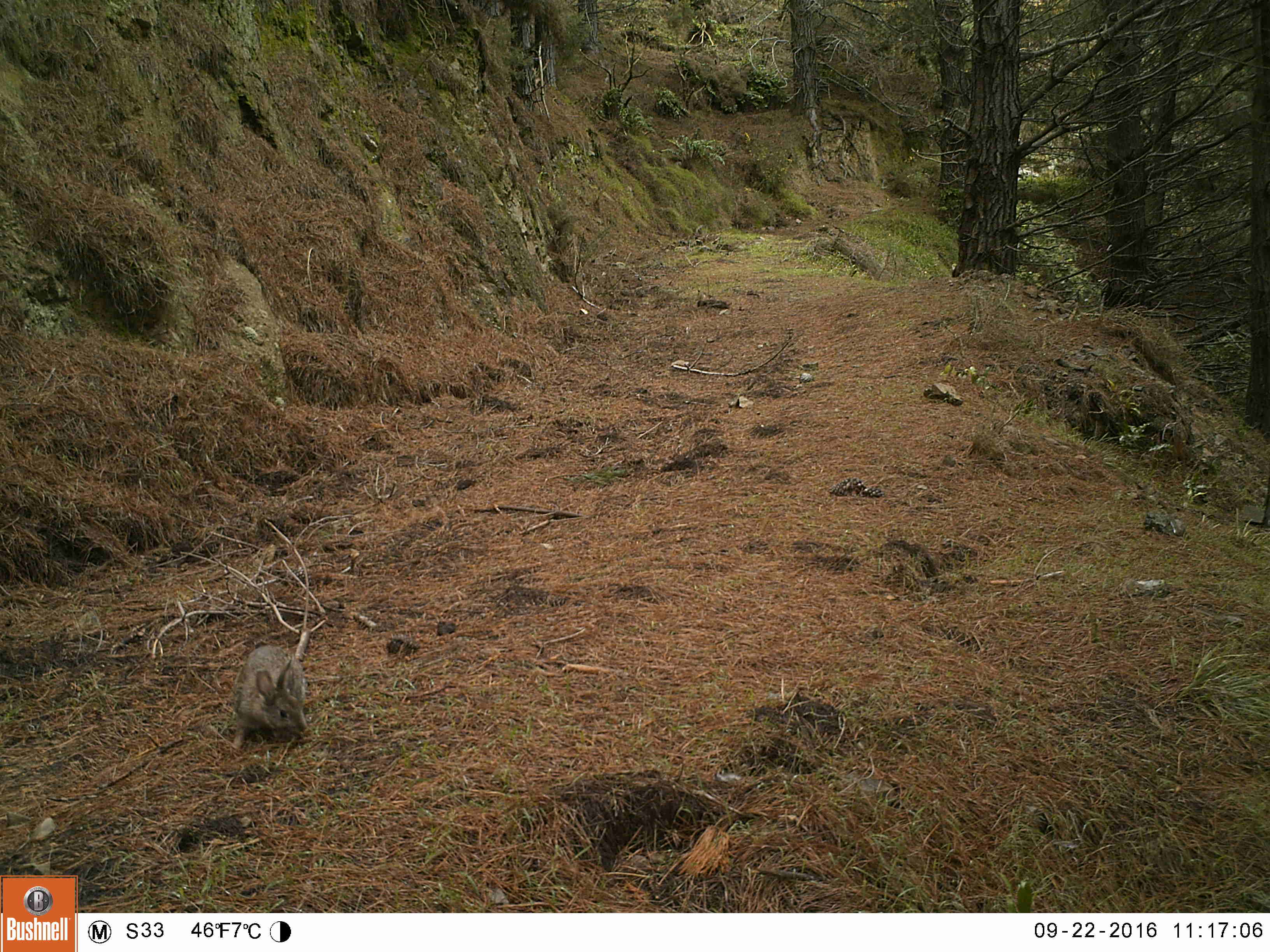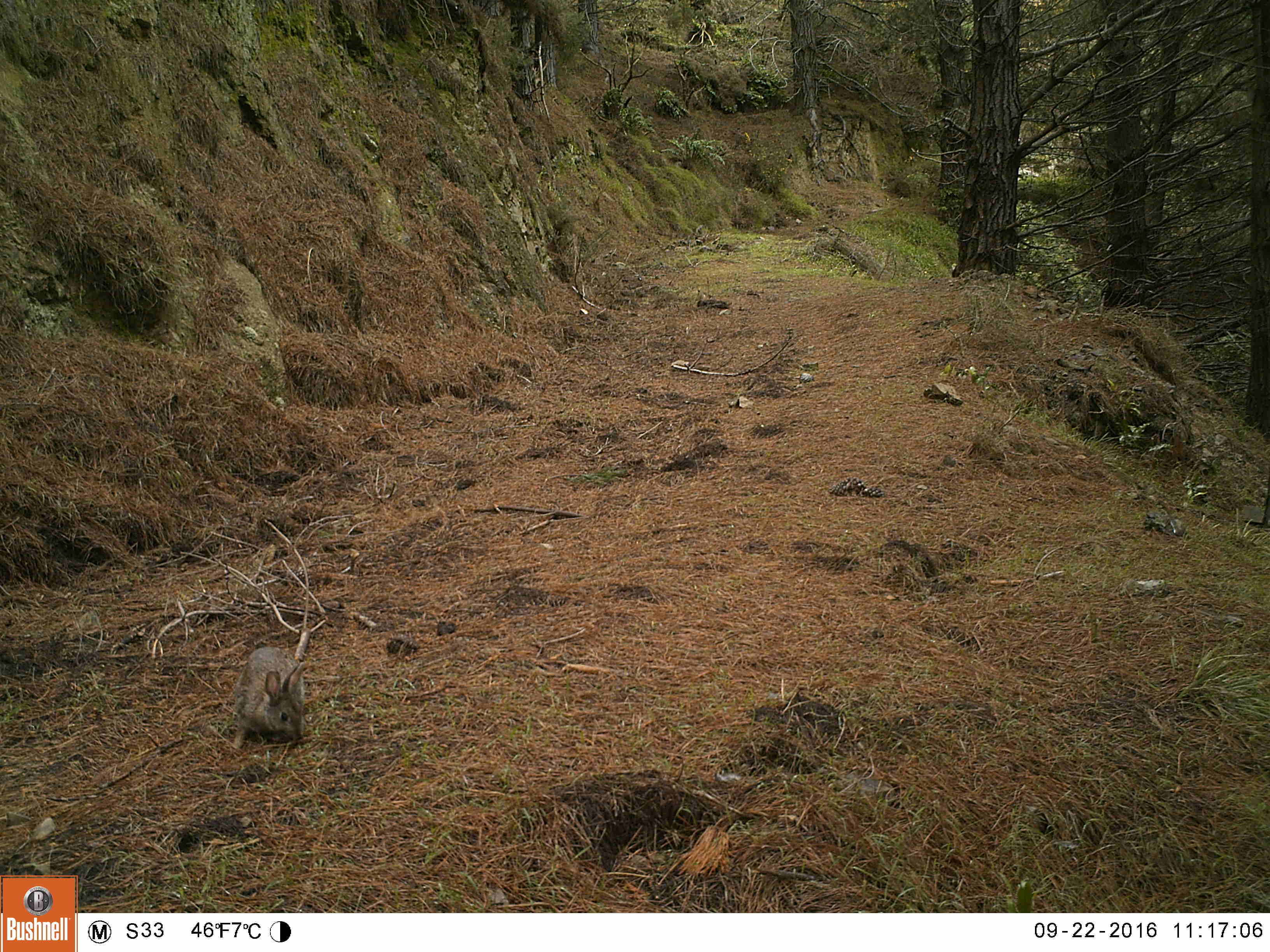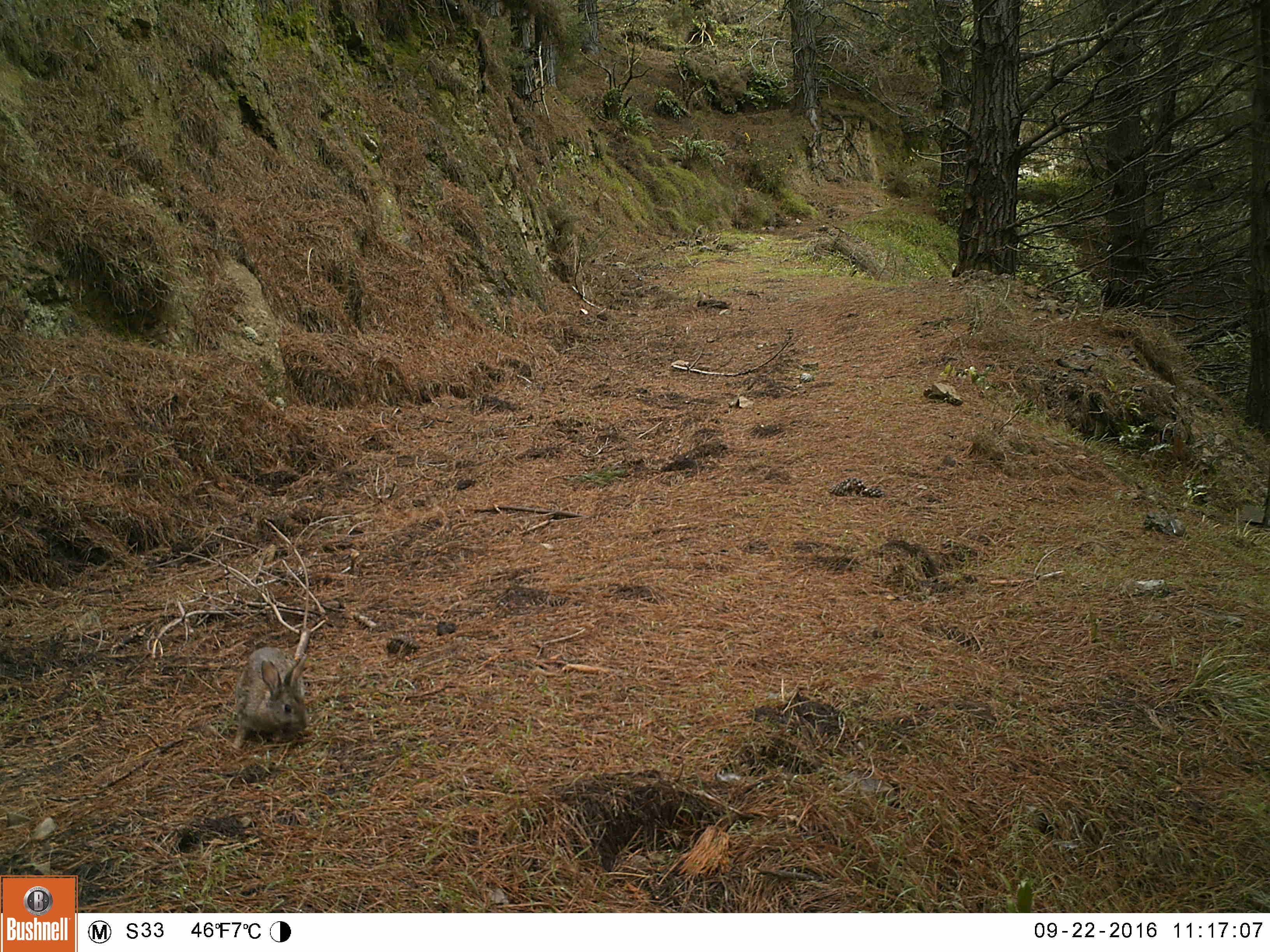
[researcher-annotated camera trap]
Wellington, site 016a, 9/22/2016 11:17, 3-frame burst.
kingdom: Animalia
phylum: Chordata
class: Mammalia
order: Lagomorpha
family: Leporidae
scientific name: Leporidae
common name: rabbit